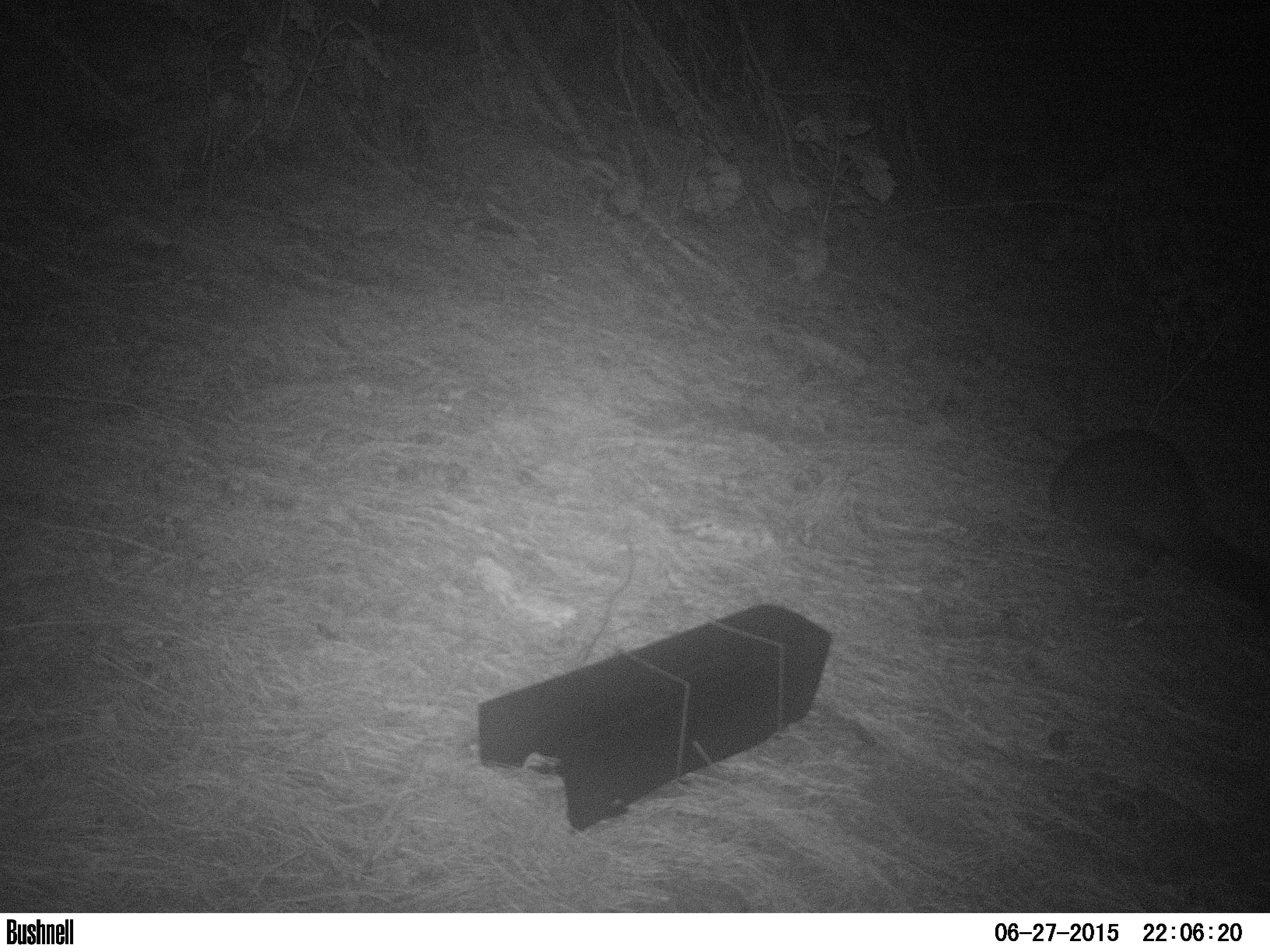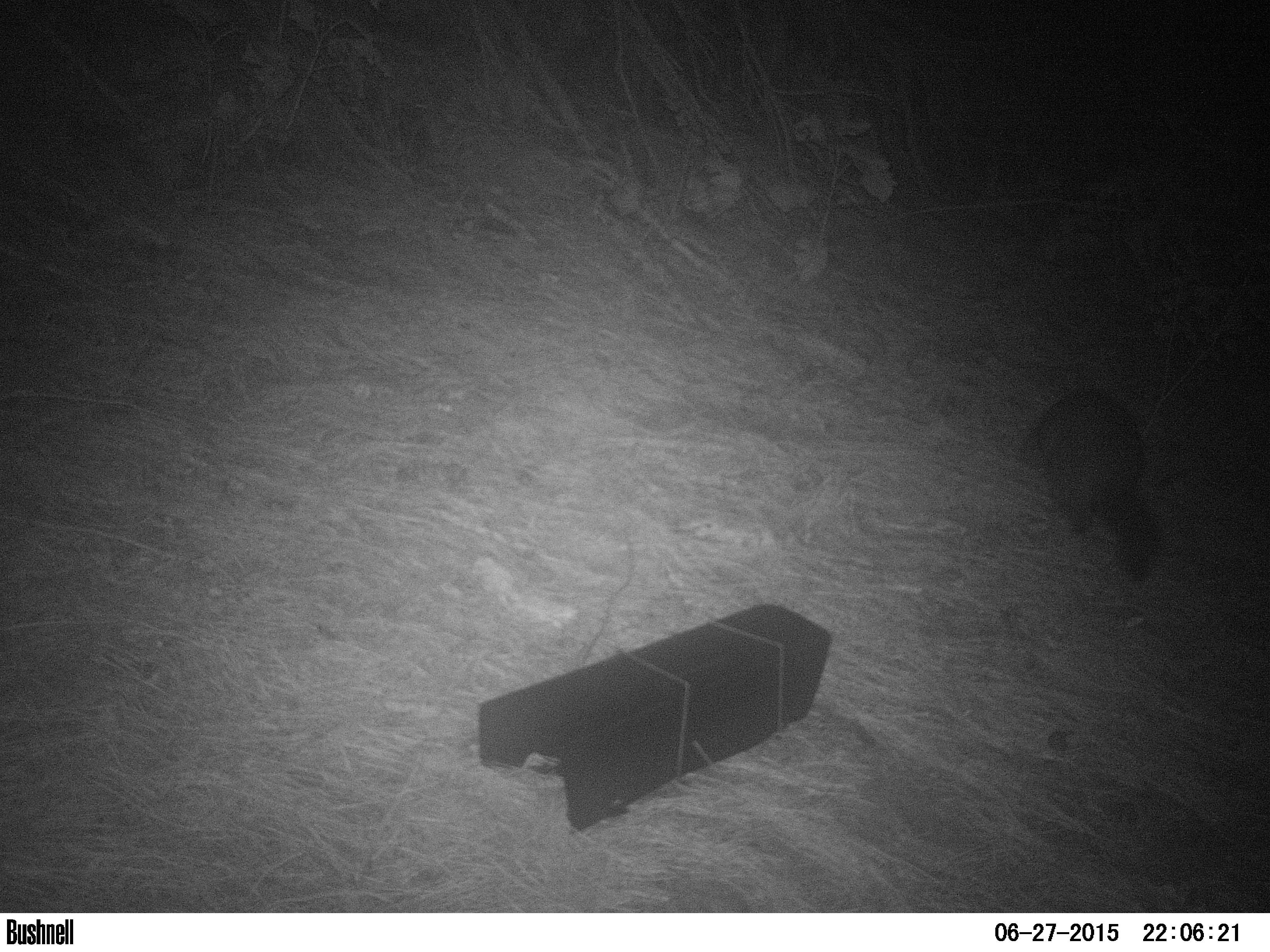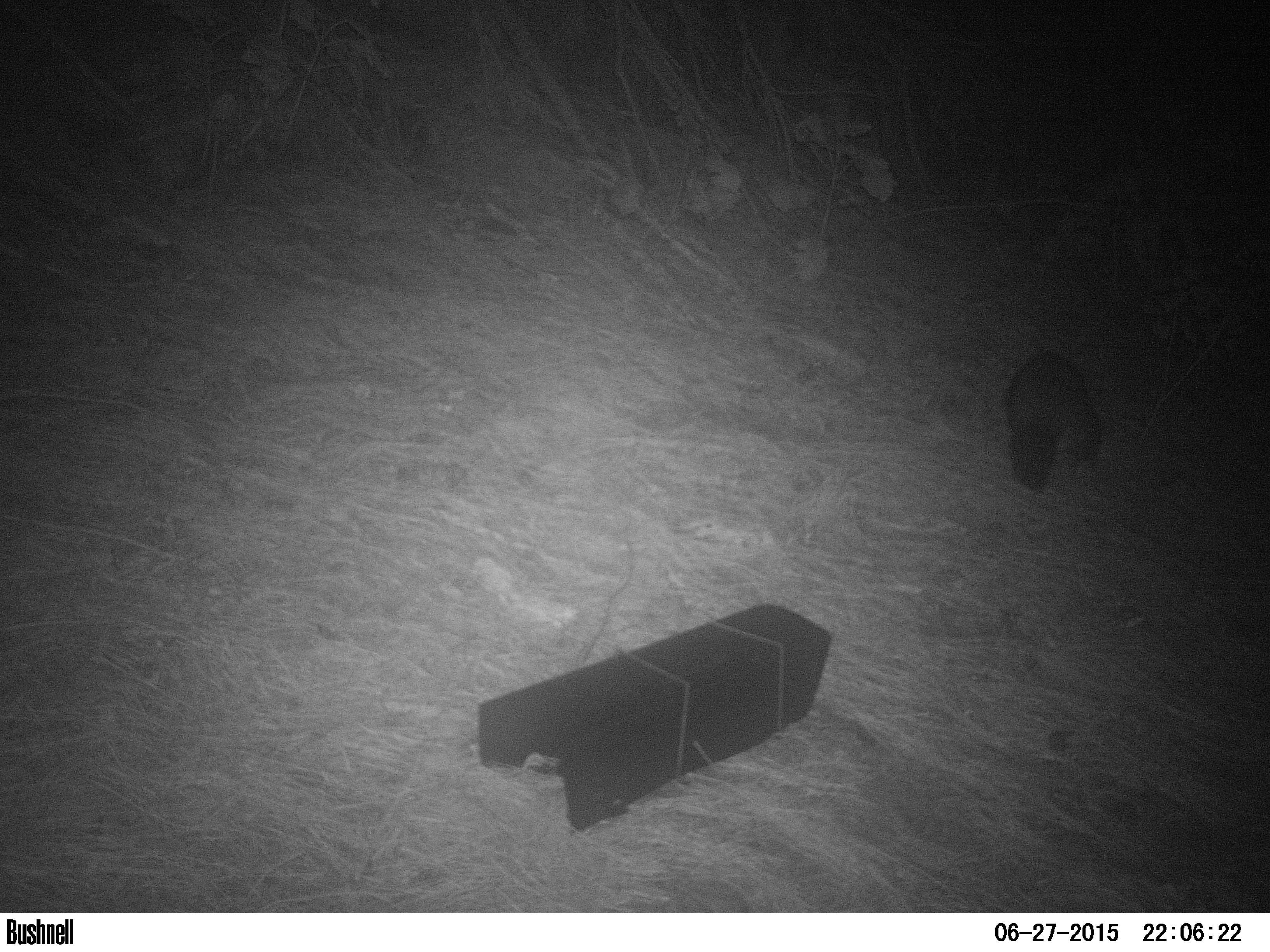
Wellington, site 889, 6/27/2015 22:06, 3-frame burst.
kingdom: Animalia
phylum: Chordata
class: Mammalia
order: Didelphimorphia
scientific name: Didelphimorphia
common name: possum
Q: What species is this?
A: Possum (Didelphimorphia).